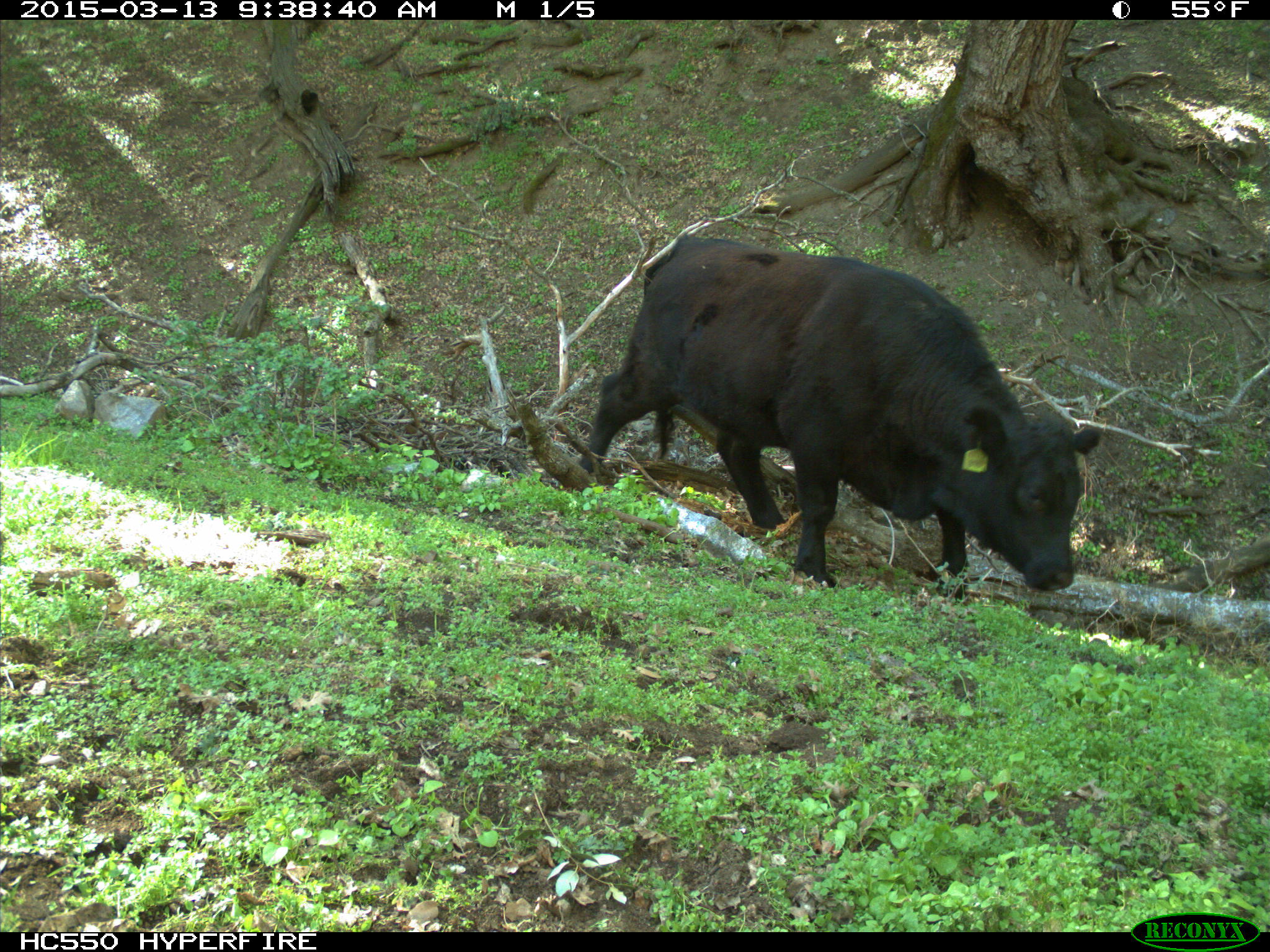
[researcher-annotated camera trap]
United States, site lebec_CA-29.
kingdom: Animalia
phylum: Chordata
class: Mammalia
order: Artiodactyla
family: Bovidae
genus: Bos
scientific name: Bos taurus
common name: domestic cow